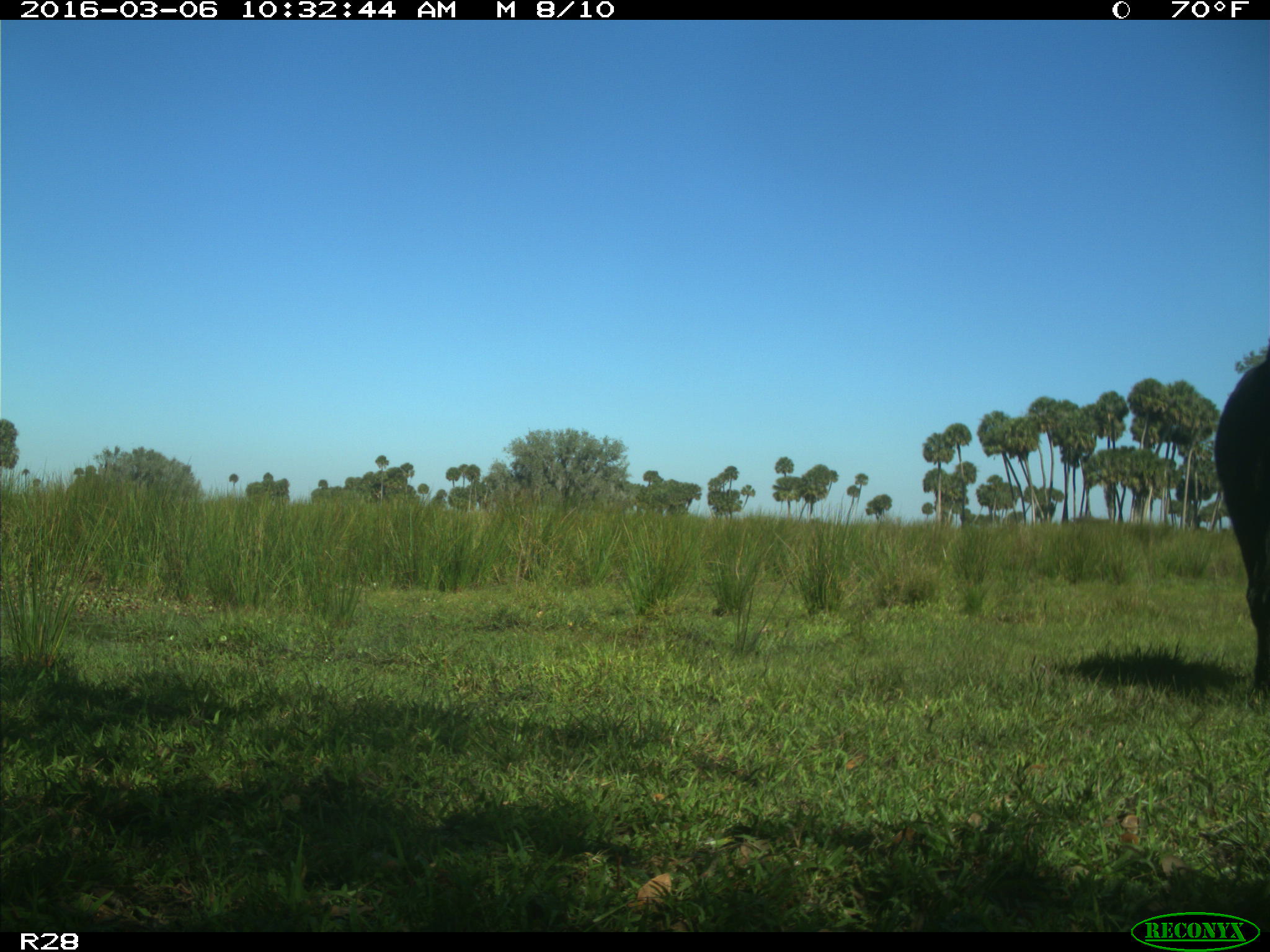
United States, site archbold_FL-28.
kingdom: Animalia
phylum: Chordata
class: Mammalia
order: Artiodactyla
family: Bovidae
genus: Bos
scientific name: Bos taurus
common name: domestic cow